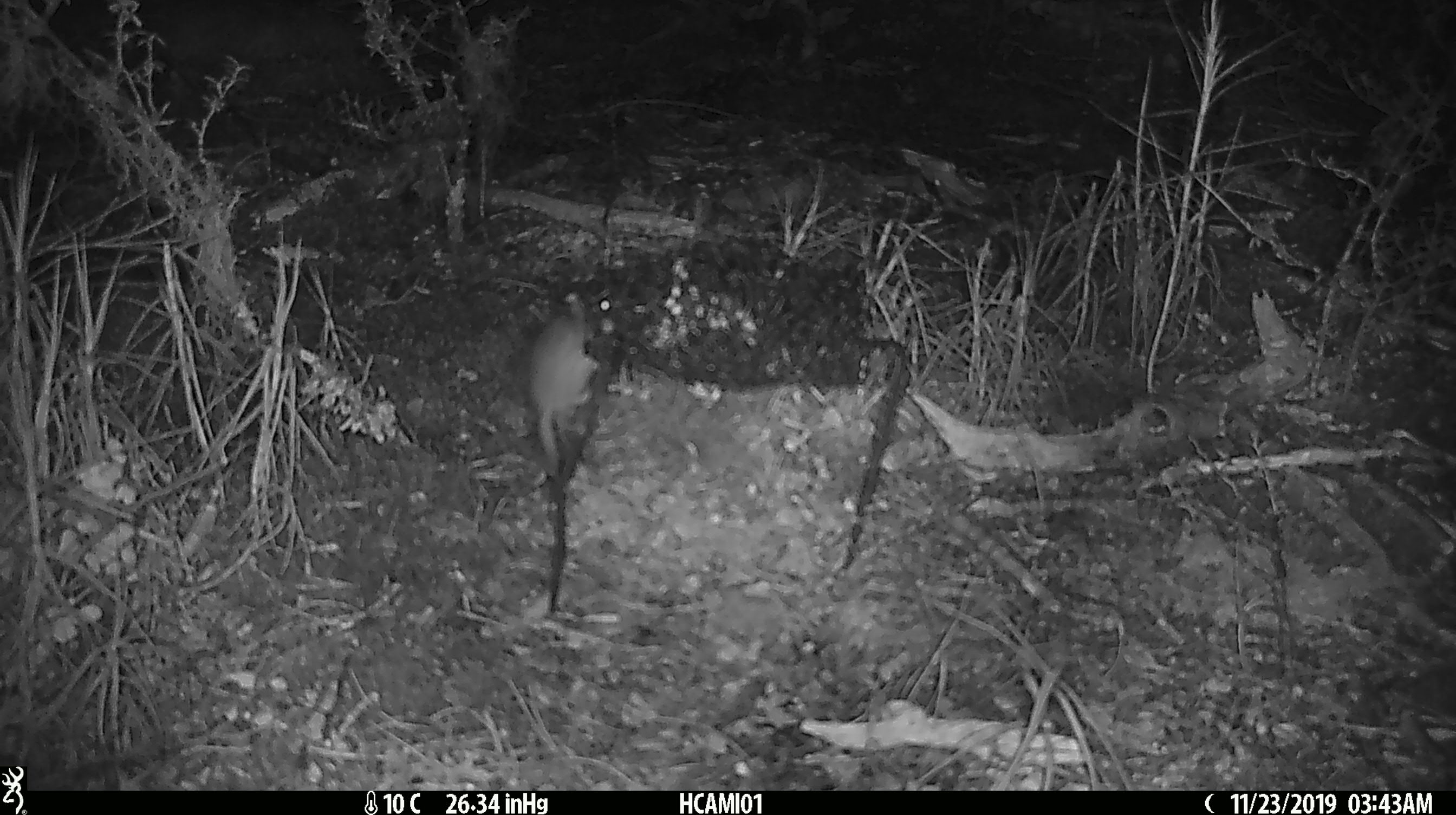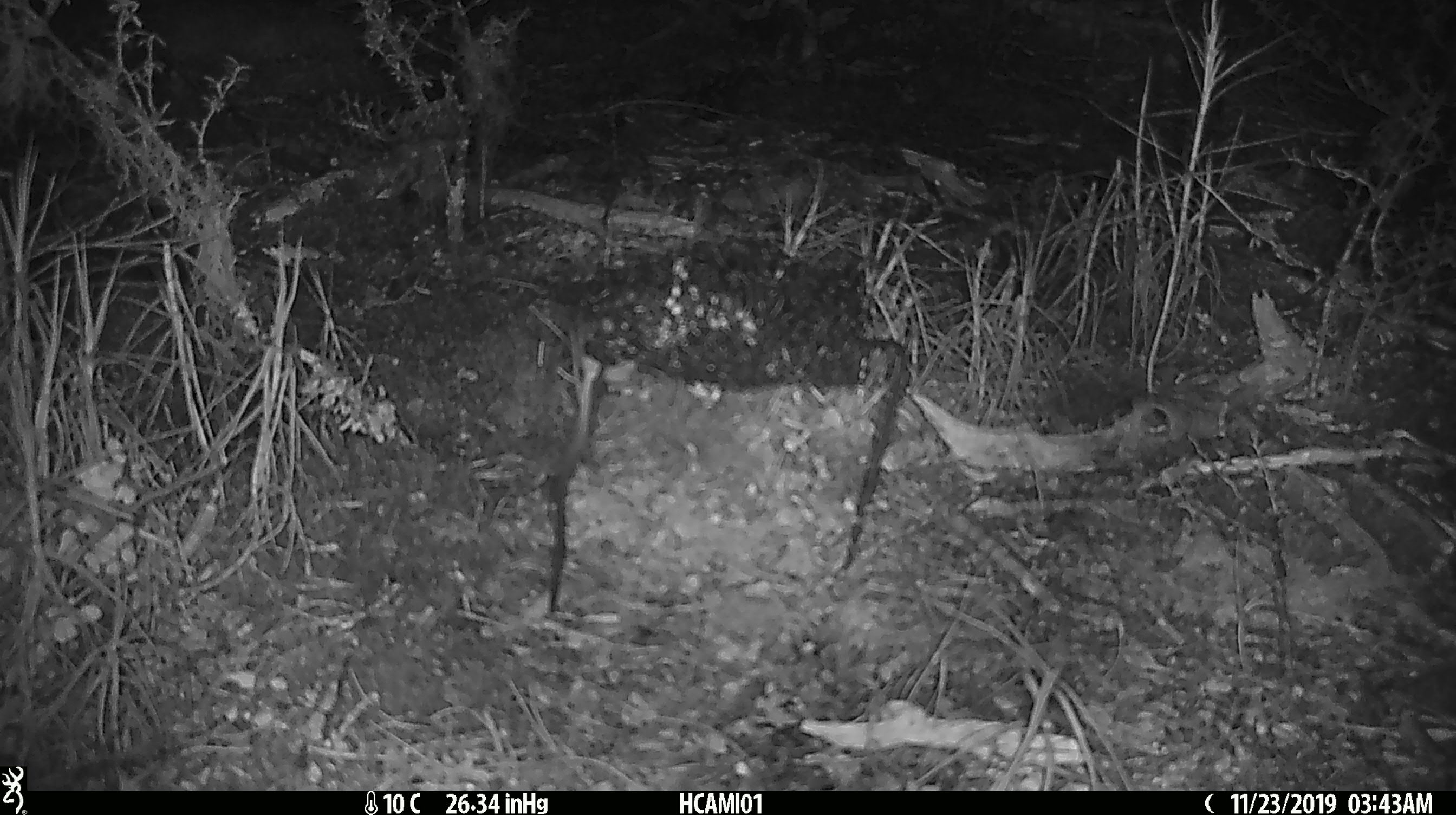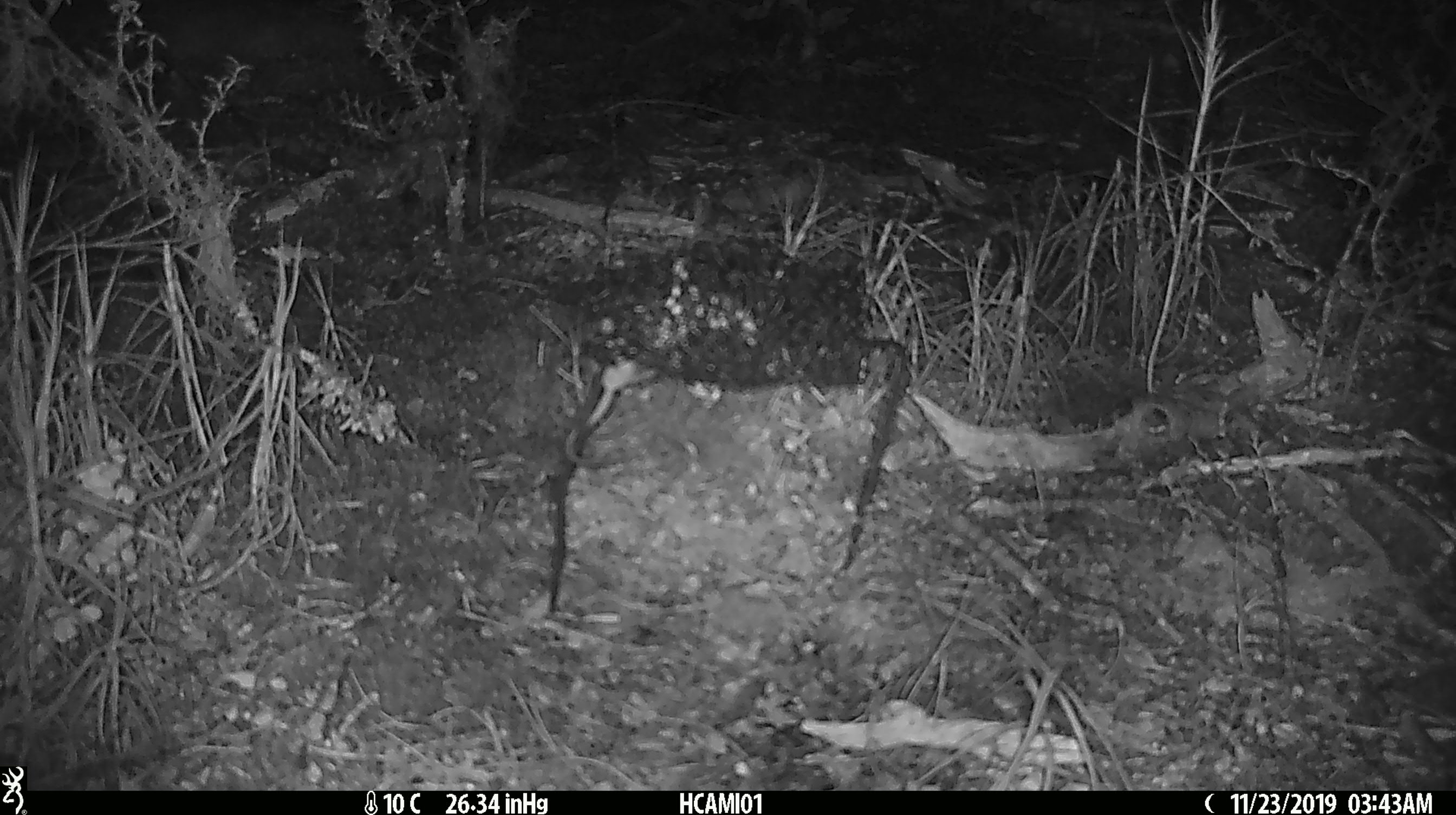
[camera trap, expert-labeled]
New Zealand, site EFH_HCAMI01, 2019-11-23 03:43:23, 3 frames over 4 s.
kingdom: Animalia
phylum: Chordata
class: Mammalia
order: Rodentia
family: Muridae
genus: Mus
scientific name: Mus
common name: mouse